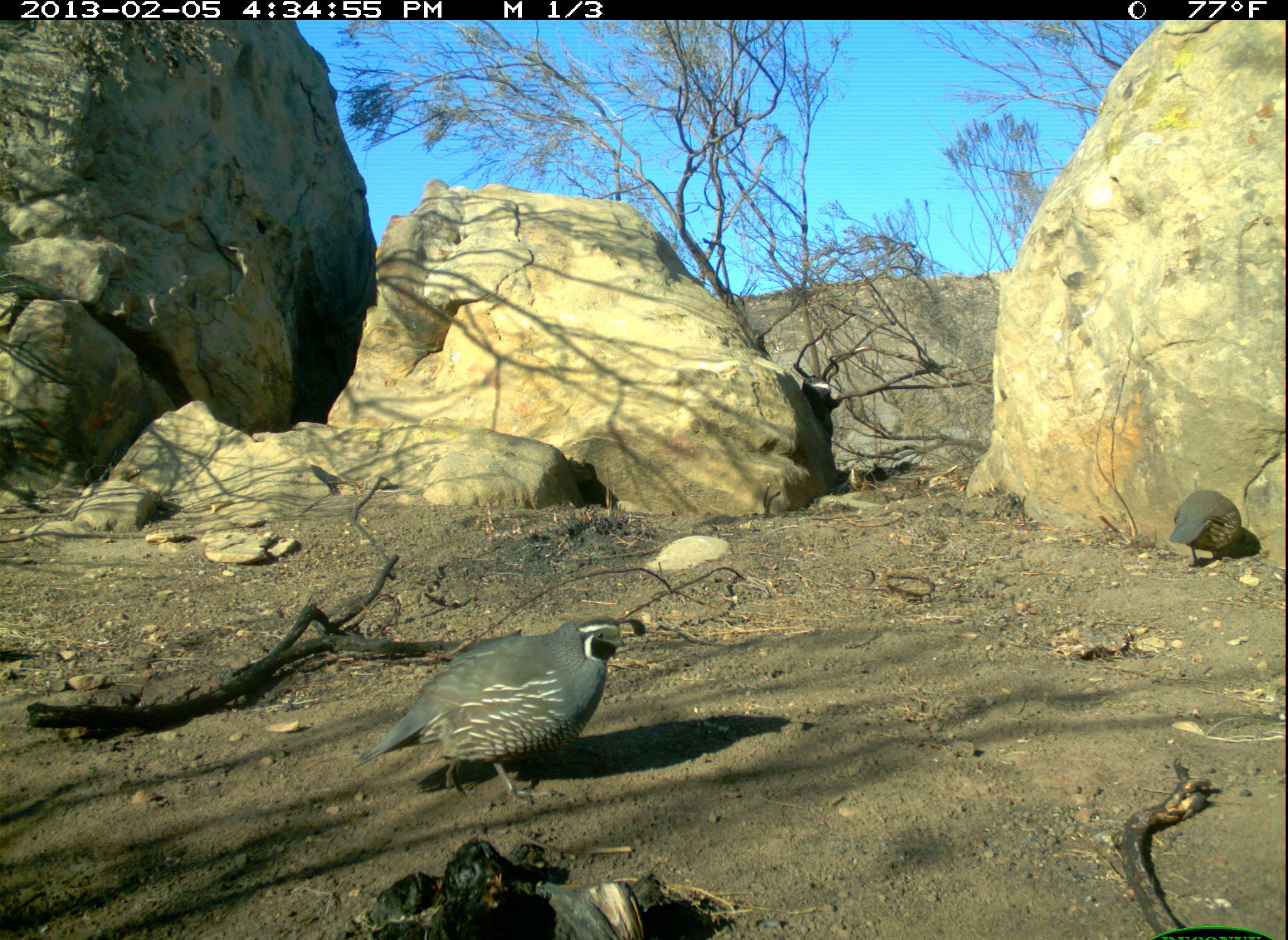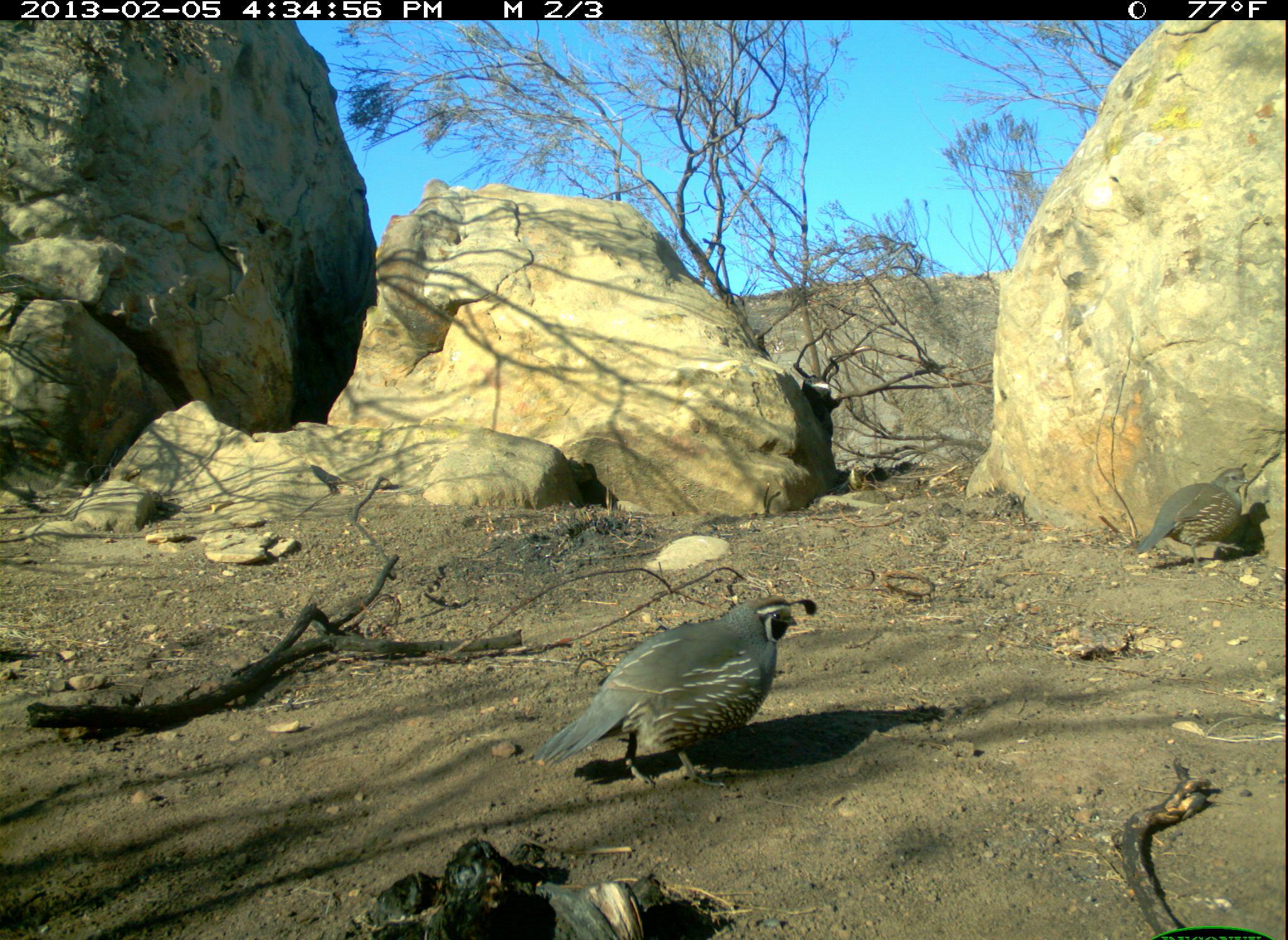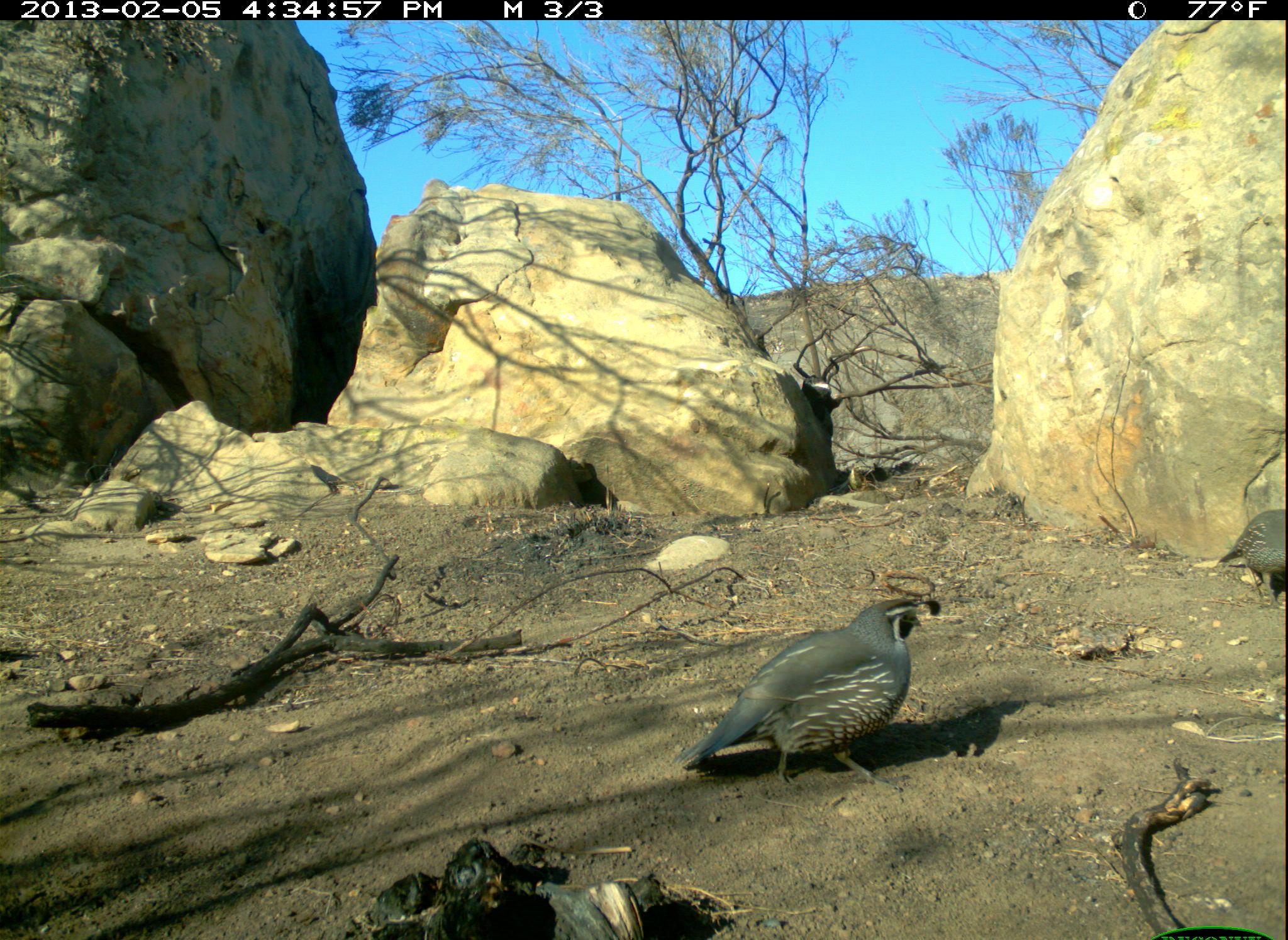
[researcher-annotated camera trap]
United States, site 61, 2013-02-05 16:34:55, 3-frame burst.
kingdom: Animalia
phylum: Chordata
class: Aves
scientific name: Aves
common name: bird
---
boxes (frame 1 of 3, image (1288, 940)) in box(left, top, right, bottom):
bird: box(362, 602, 664, 805)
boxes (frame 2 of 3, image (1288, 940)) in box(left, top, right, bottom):
bird: box(533, 591, 821, 796); box(1129, 457, 1257, 578)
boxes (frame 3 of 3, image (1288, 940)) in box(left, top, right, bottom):
bird: box(665, 588, 952, 818)